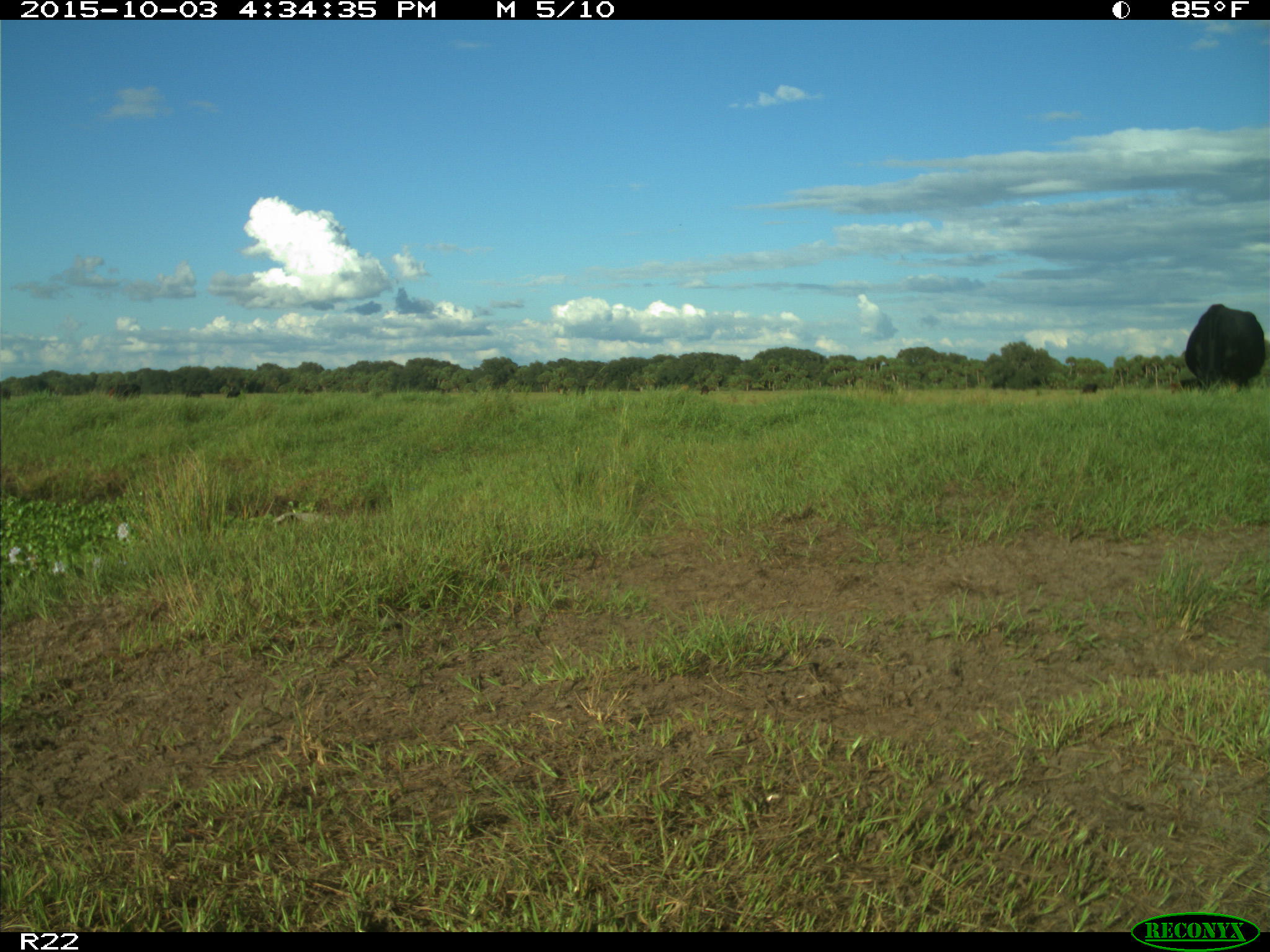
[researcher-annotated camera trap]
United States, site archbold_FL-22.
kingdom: Animalia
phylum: Chordata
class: Mammalia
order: Artiodactyla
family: Bovidae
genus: Bos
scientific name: Bos taurus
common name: domestic cow